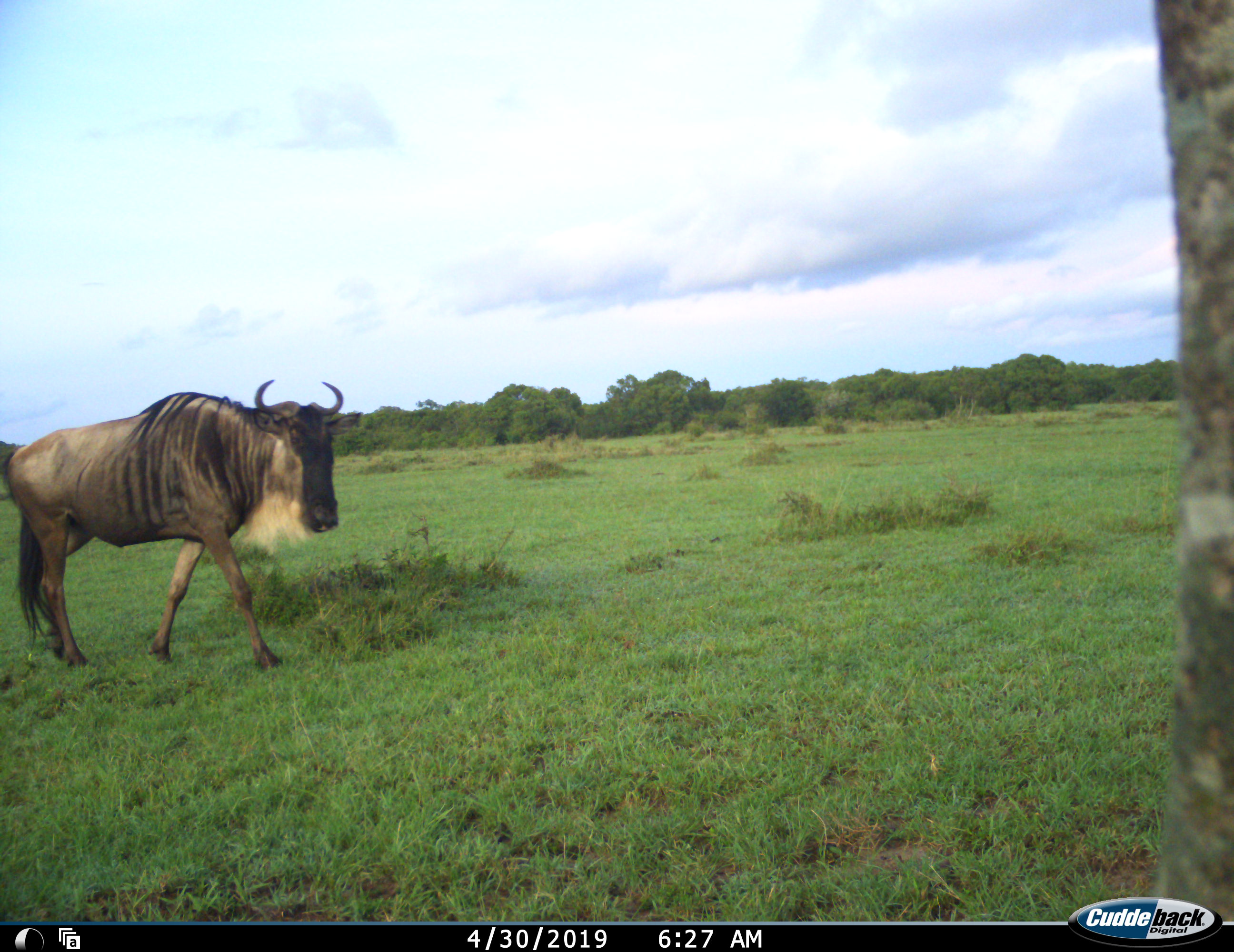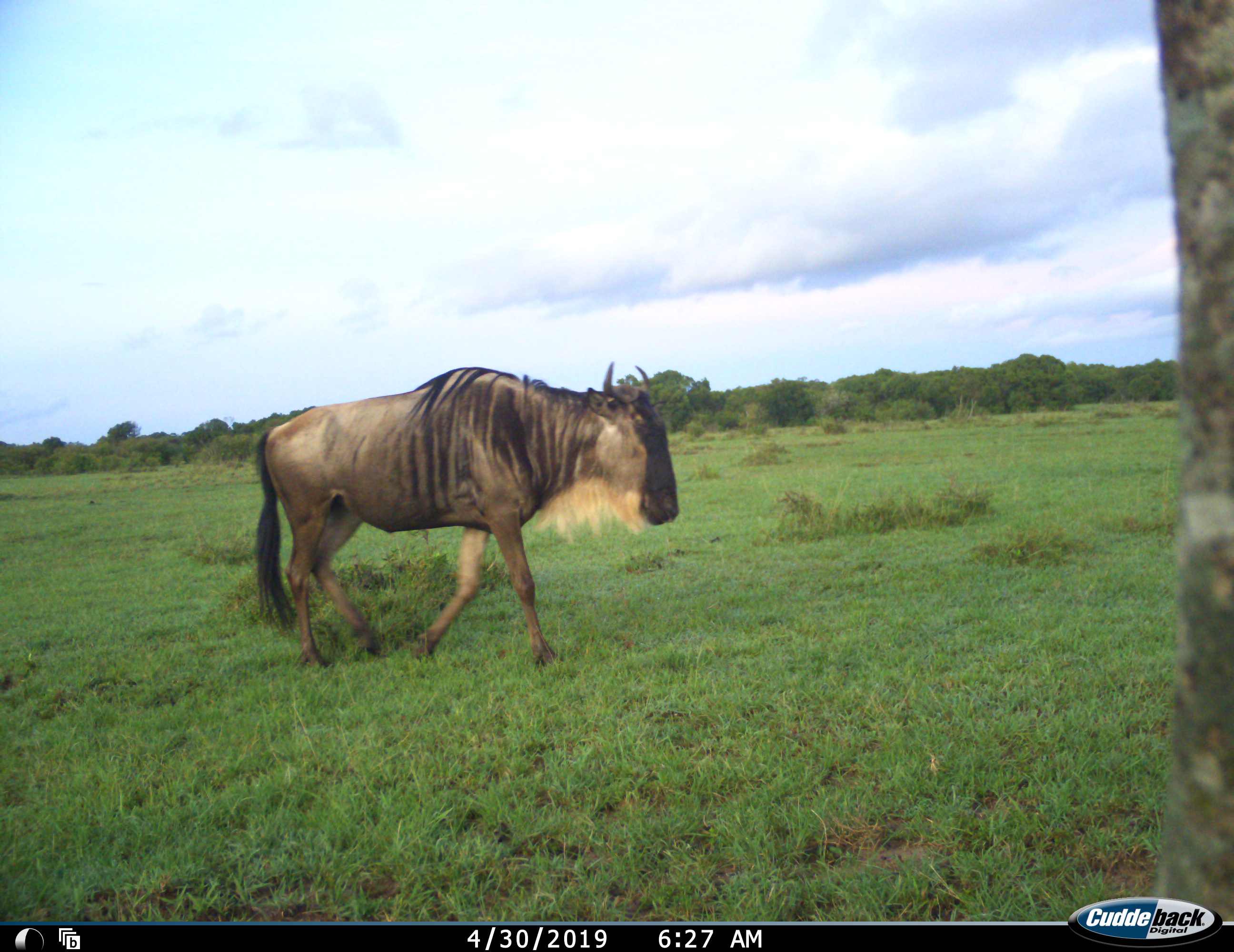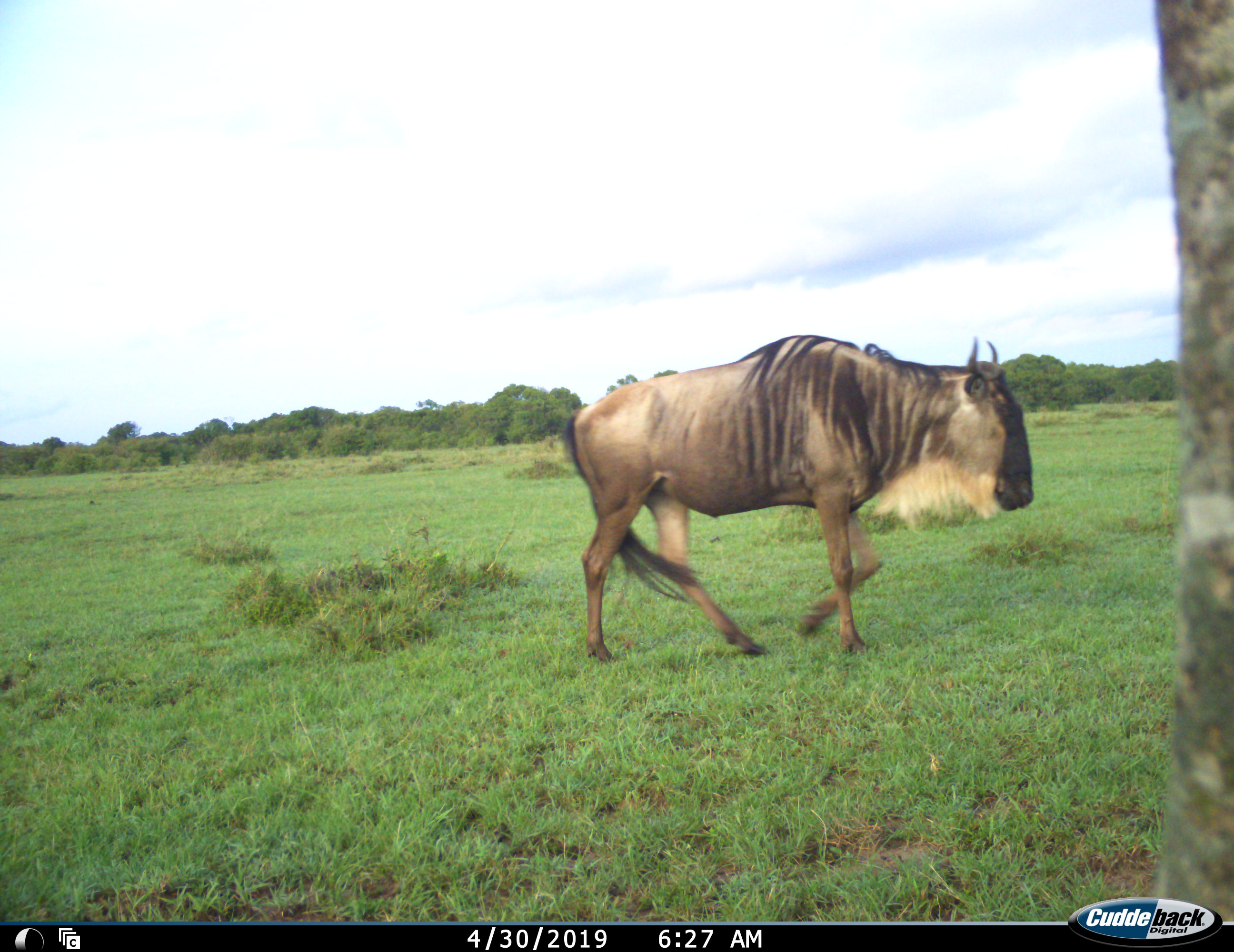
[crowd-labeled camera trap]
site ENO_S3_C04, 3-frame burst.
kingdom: Animalia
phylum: Chordata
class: Mammalia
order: Artiodactyla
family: Bovidae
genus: Connochaetes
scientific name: Connochaetes taurinus taurinus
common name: blue wildebeest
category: wildebeestblue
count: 1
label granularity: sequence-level